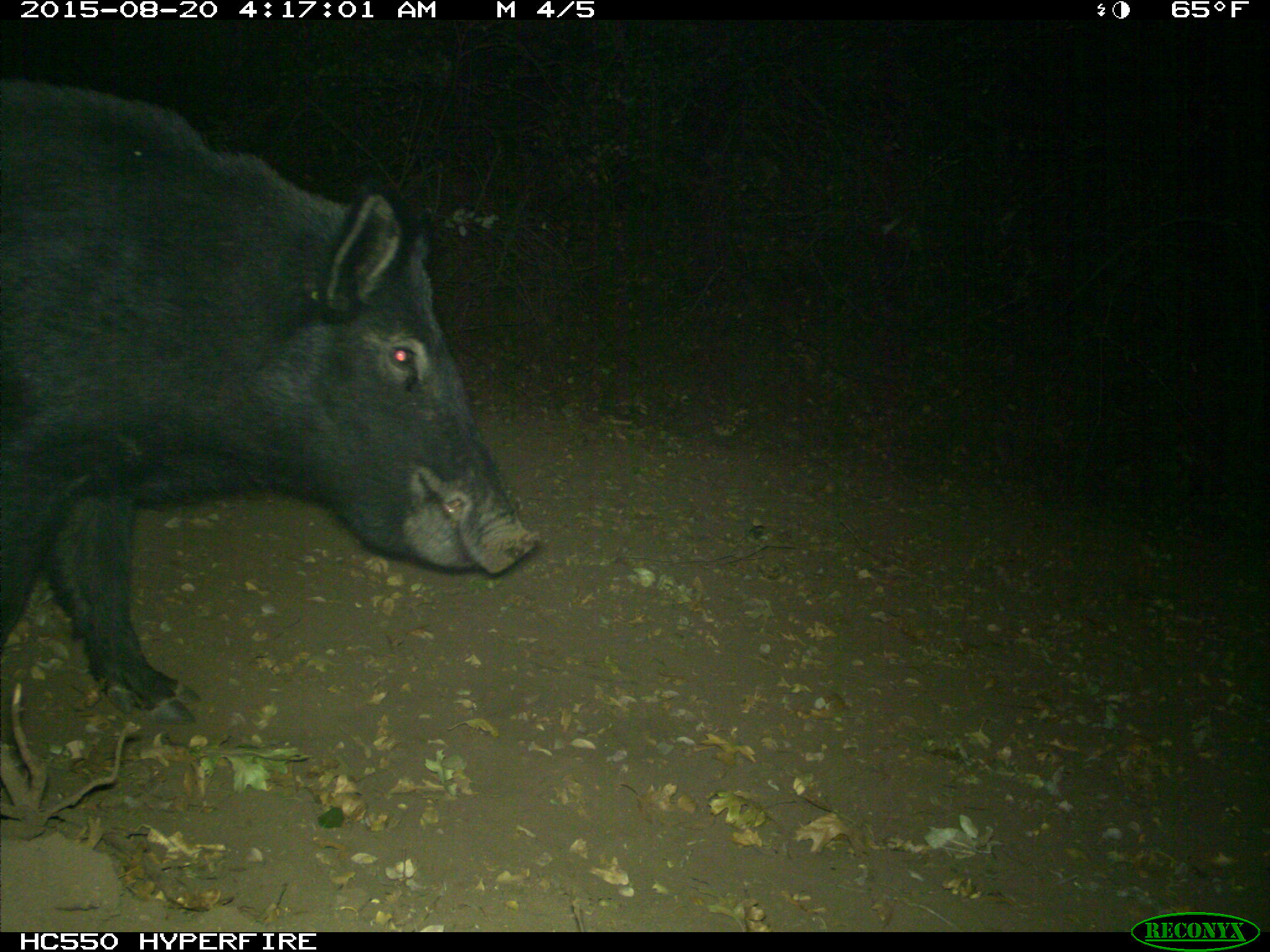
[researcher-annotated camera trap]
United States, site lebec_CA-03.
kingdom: Animalia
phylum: Chordata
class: Mammalia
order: Artiodactyla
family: Suidae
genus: Sus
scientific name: Sus scrofa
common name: wild boar